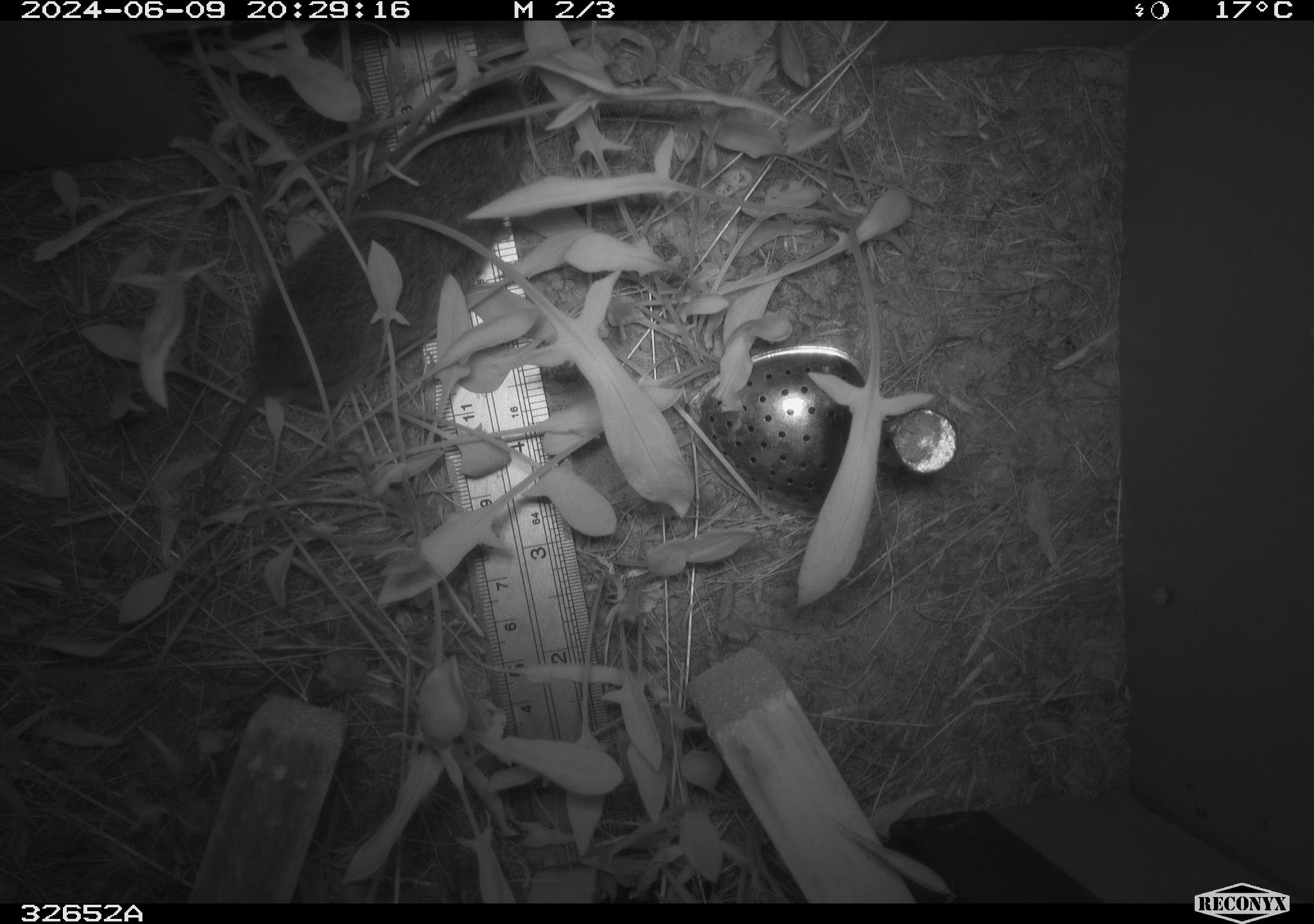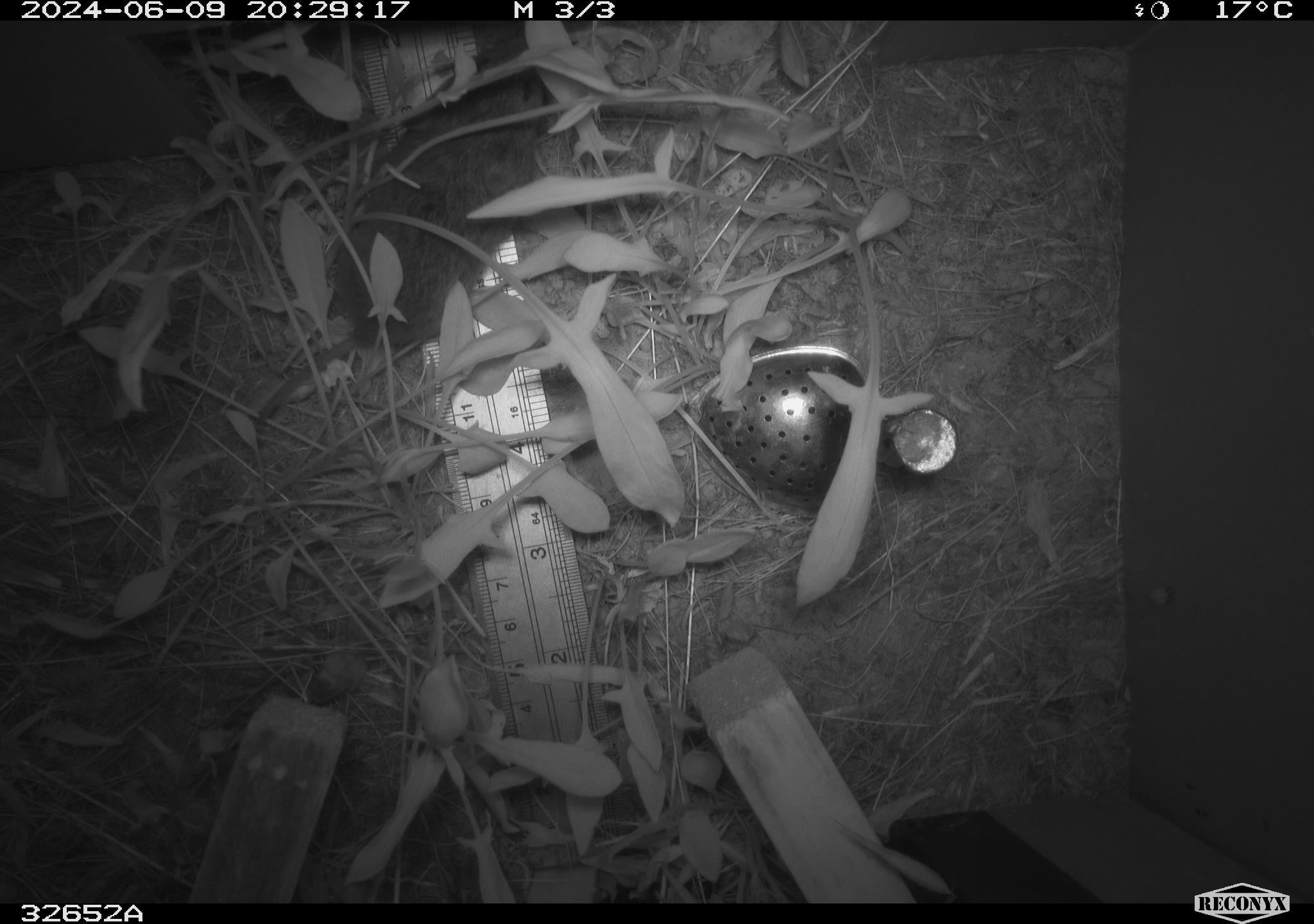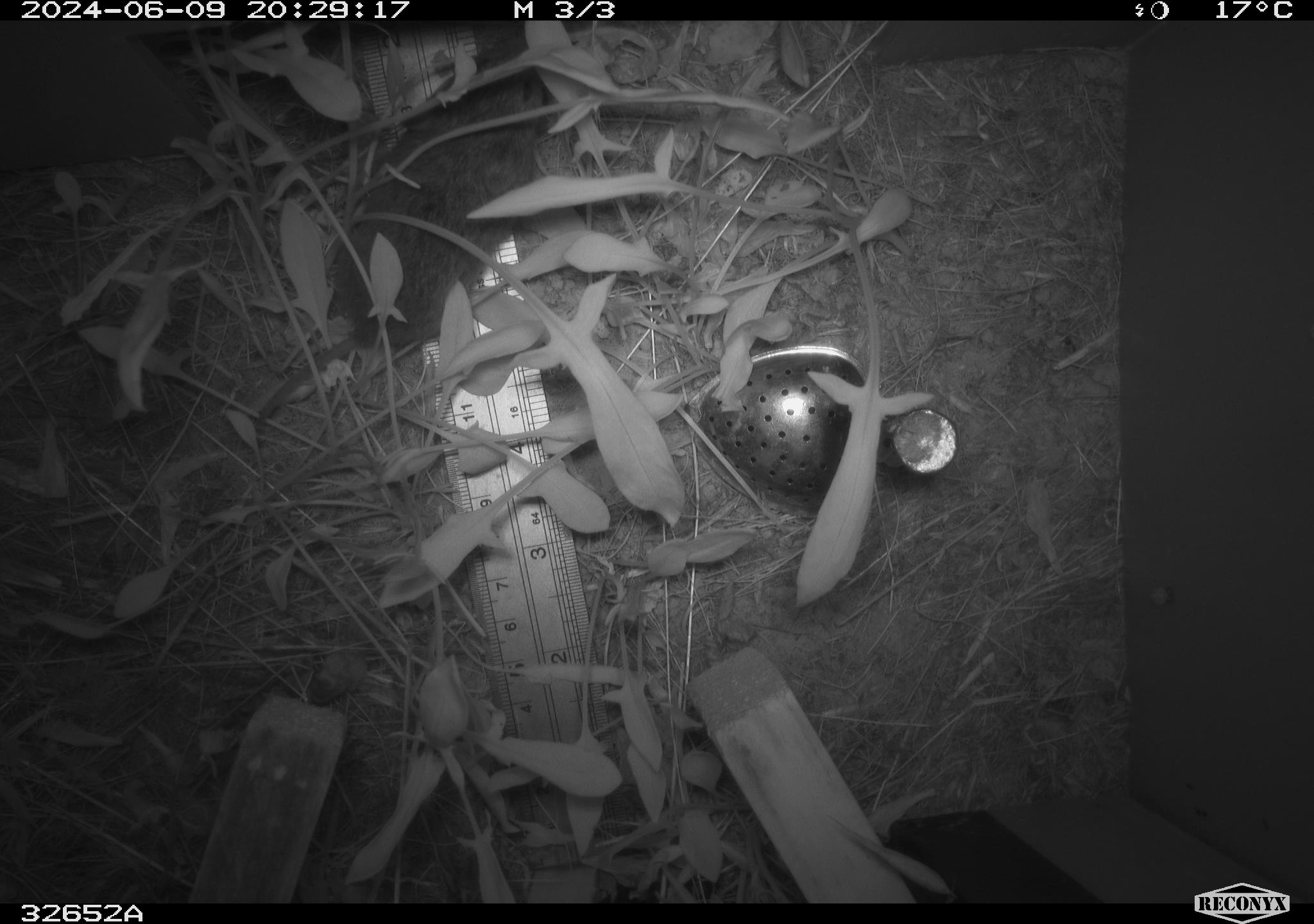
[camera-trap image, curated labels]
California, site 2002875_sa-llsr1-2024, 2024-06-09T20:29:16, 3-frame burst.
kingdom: Animalia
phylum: Chordata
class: Mammalia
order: Rodentia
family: Cricetidae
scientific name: Arvicolinae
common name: voles, lemmings, and muskrats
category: arvicolinae subfamily